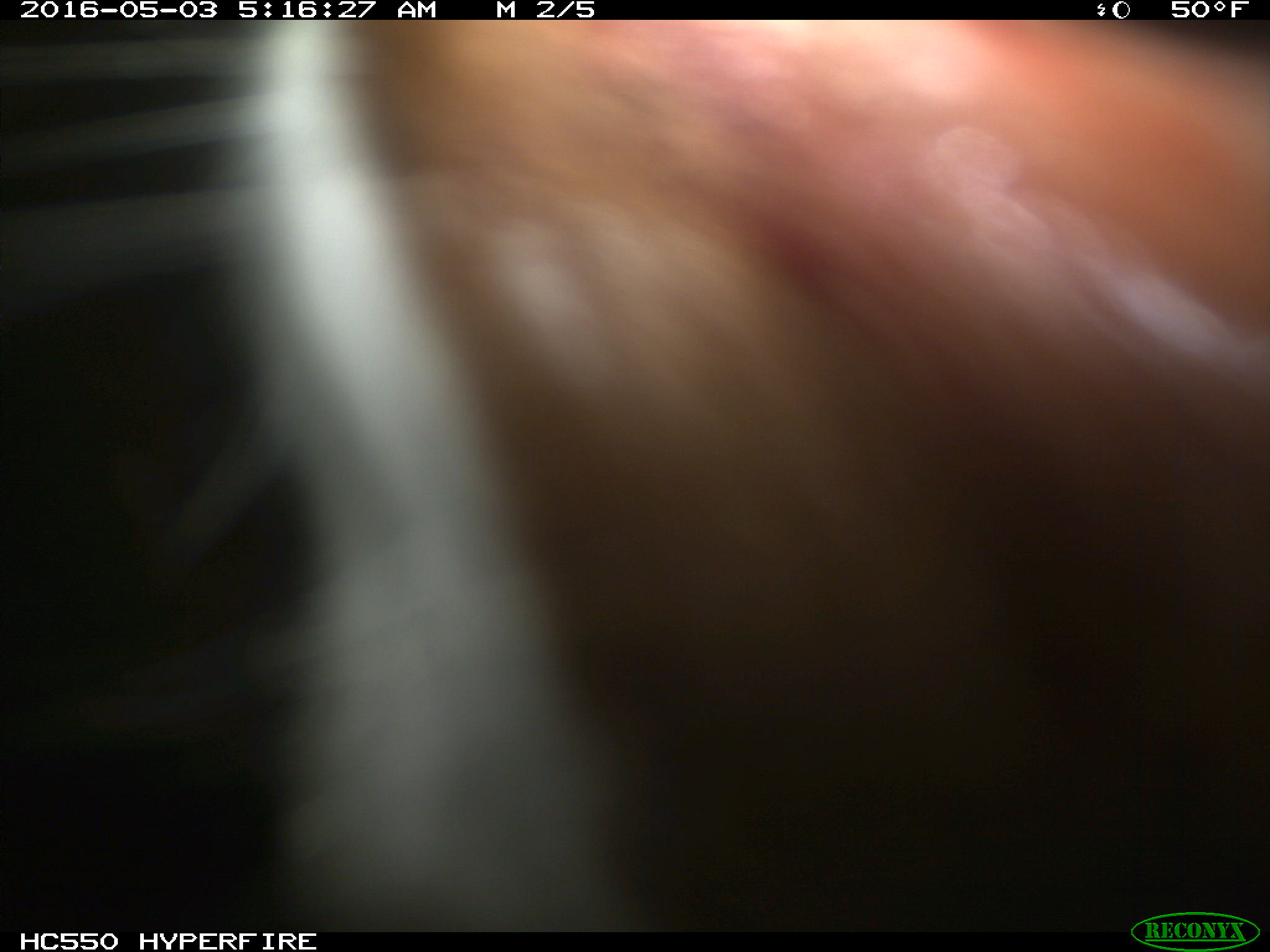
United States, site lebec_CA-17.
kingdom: Animalia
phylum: Chordata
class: Mammalia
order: Artiodactyla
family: Bovidae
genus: Bos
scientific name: Bos taurus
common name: domestic cow